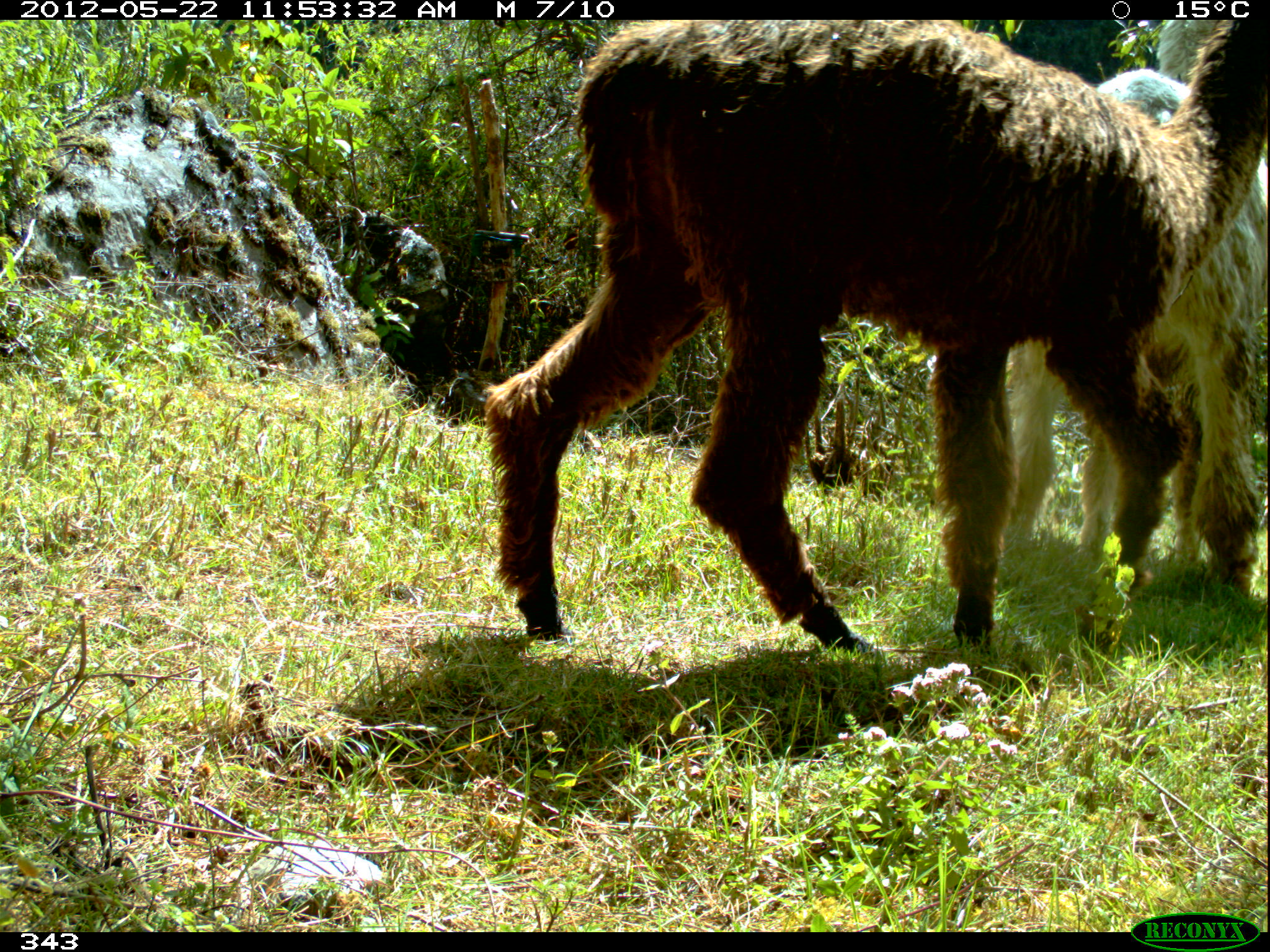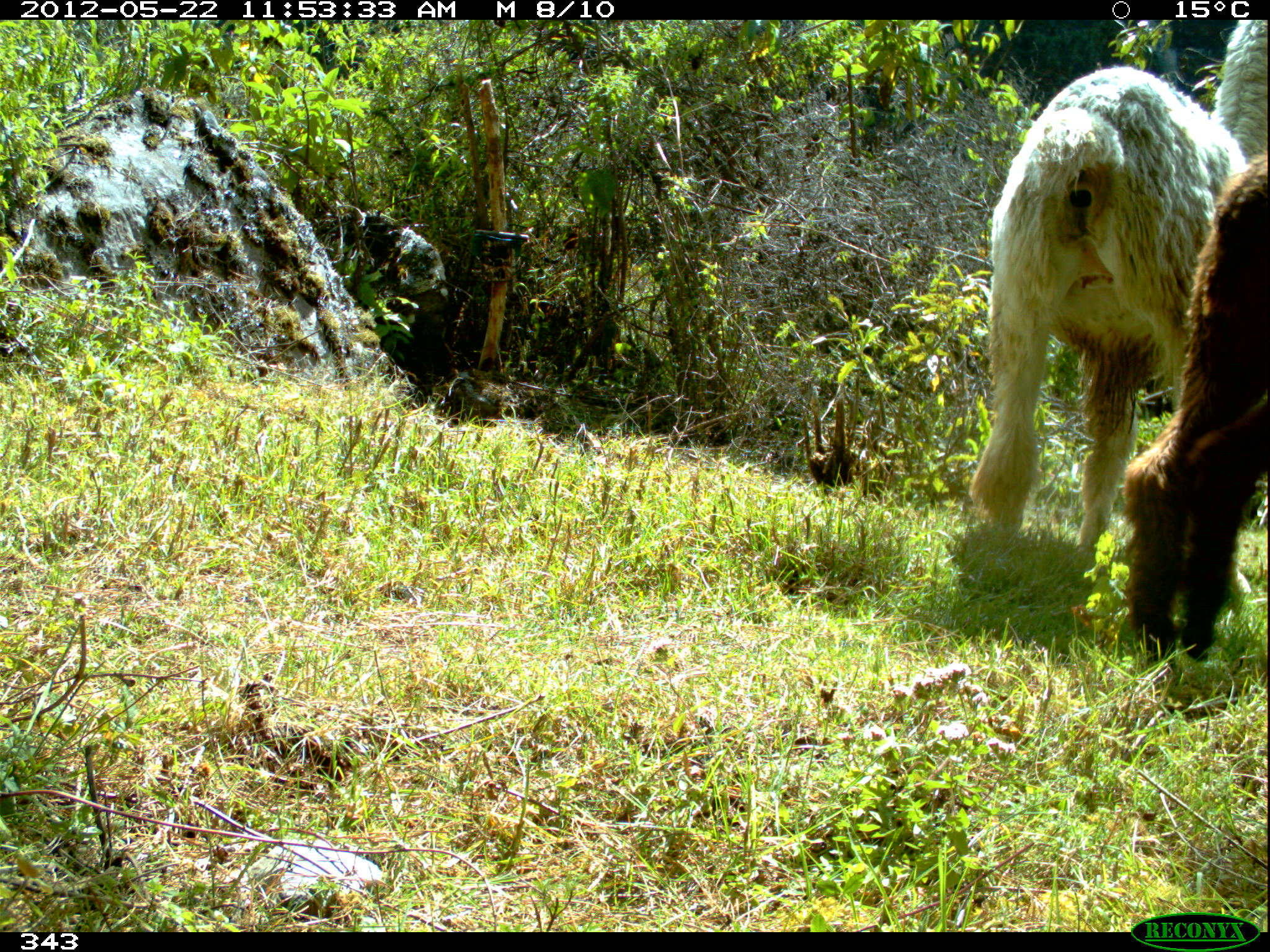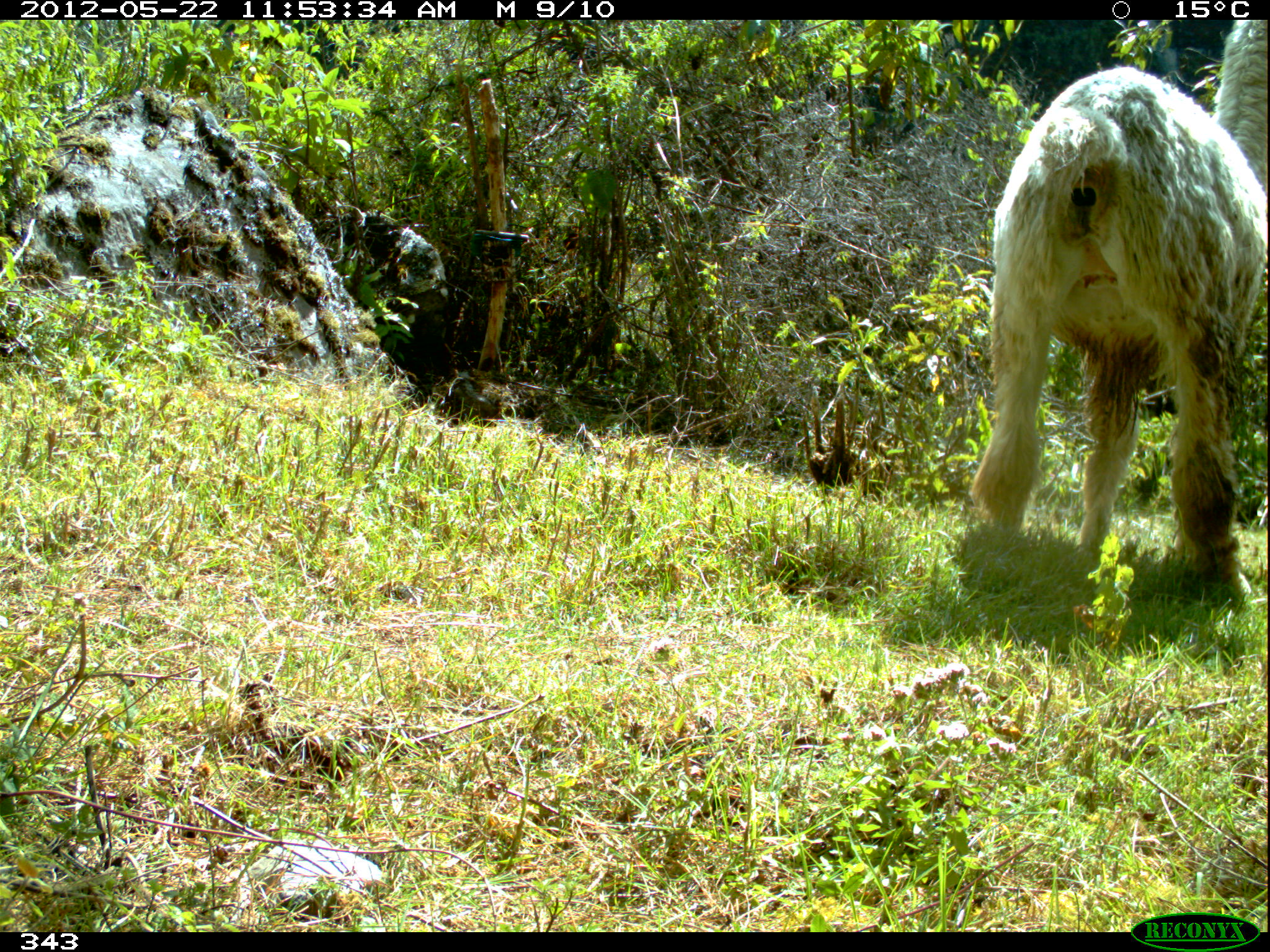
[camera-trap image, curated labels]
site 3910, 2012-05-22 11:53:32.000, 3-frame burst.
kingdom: Animalia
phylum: Chordata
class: Mammalia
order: Artiodactyla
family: Camelidae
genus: Vicugna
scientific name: Vicugna pacos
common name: alpaca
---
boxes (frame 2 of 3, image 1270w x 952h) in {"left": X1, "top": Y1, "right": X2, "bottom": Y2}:
vicugna pacos: {"left": 967, "top": 20, "right": 1267, "bottom": 560}; {"left": 1118, "top": 152, "right": 1265, "bottom": 661}